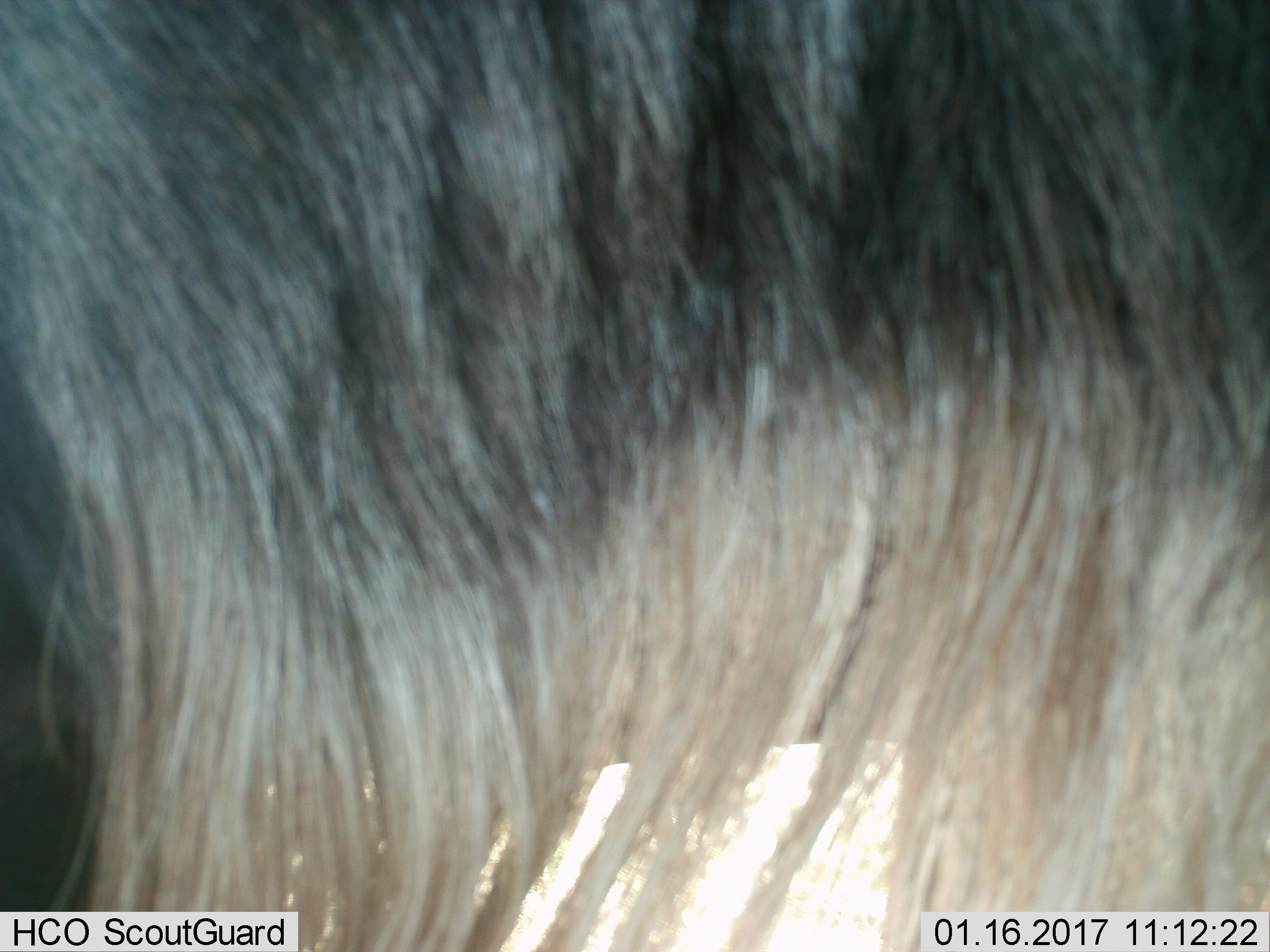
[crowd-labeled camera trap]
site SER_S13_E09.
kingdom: Animalia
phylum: Chordata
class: Mammalia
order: Artiodactyla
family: Bovidae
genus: Connochaetes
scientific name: Connochaetes taurinus taurinus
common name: blue wildebeest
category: wildebeestblue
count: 1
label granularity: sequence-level